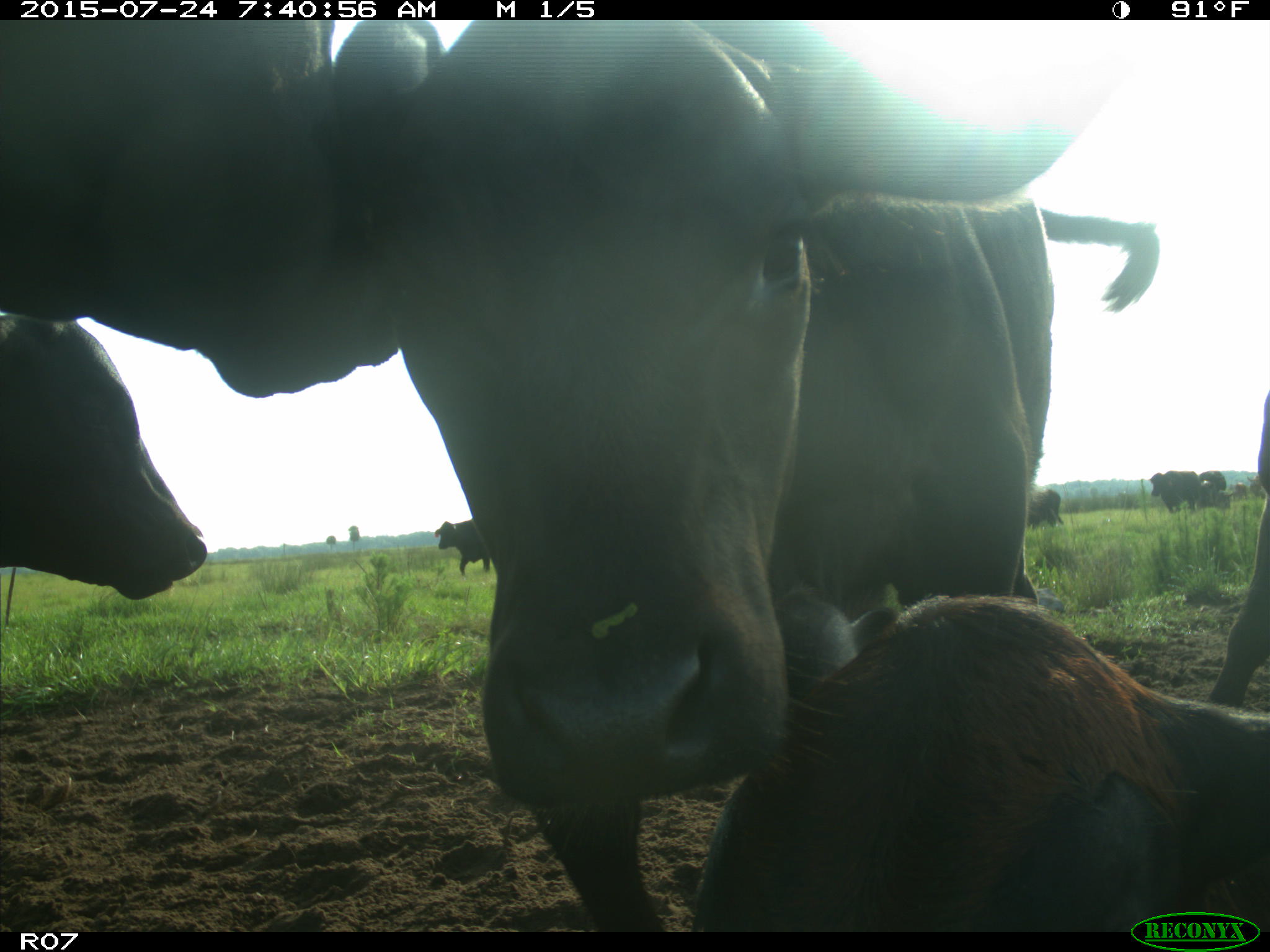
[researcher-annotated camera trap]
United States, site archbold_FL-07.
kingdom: Animalia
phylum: Chordata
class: Mammalia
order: Artiodactyla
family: Bovidae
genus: Bos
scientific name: Bos taurus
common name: domestic cow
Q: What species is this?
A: Bos taurus (domestic cow).